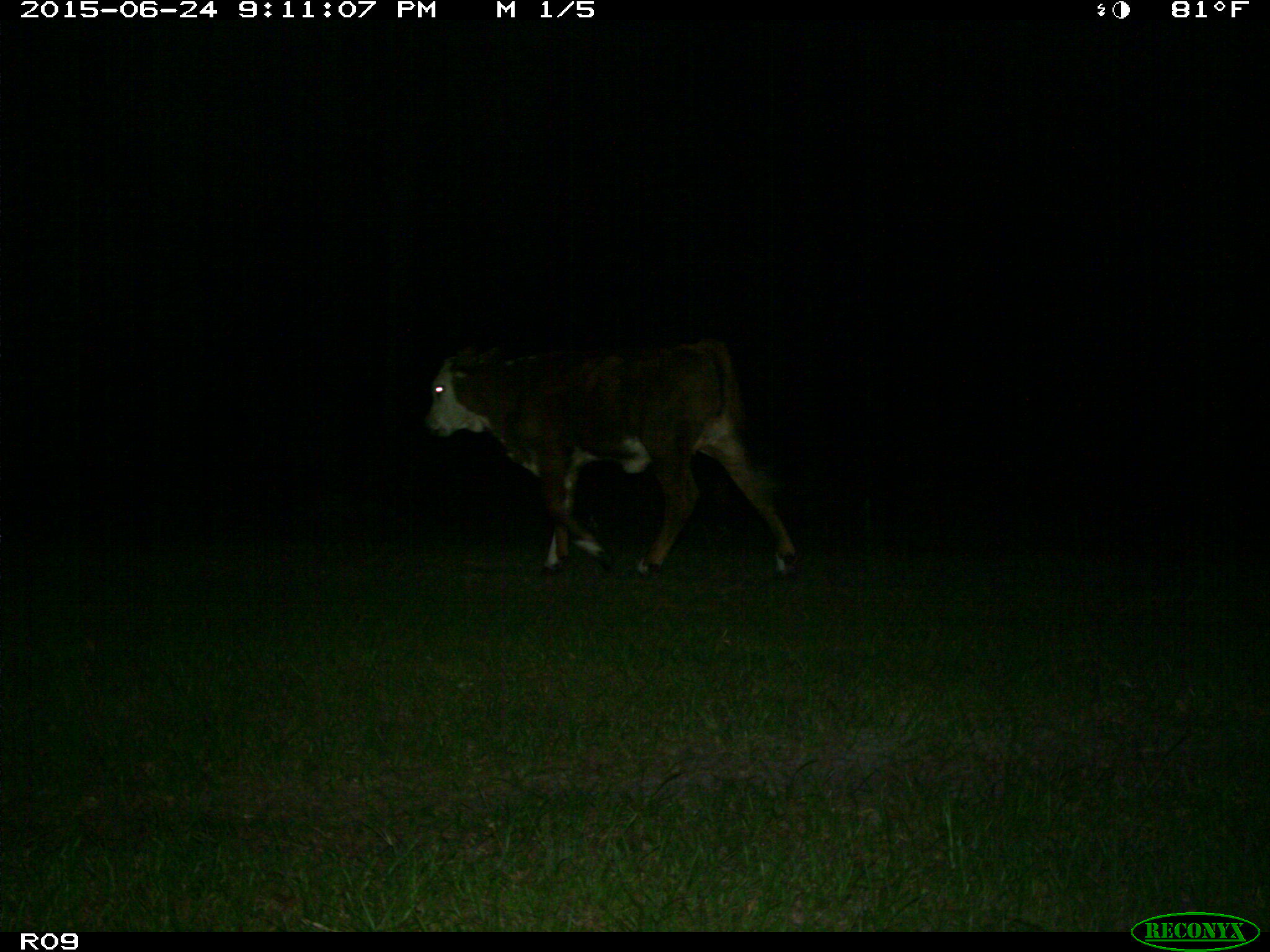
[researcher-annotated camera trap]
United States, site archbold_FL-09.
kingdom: Animalia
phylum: Chordata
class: Mammalia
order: Artiodactyla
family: Bovidae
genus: Bos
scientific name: Bos taurus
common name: domestic cow